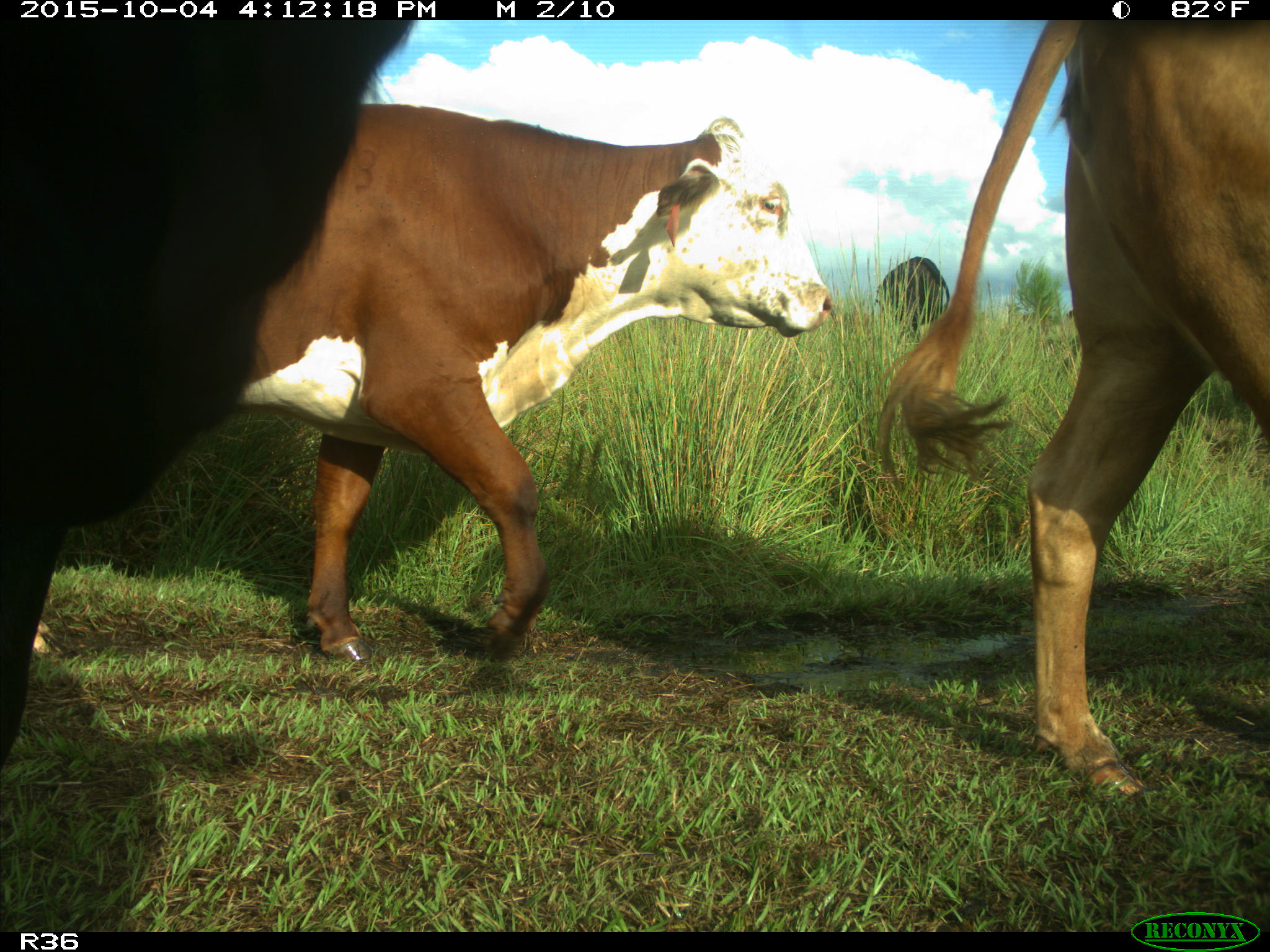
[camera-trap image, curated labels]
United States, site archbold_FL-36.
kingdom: Animalia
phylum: Chordata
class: Mammalia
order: Artiodactyla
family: Bovidae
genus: Bos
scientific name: Bos taurus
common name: domestic cow